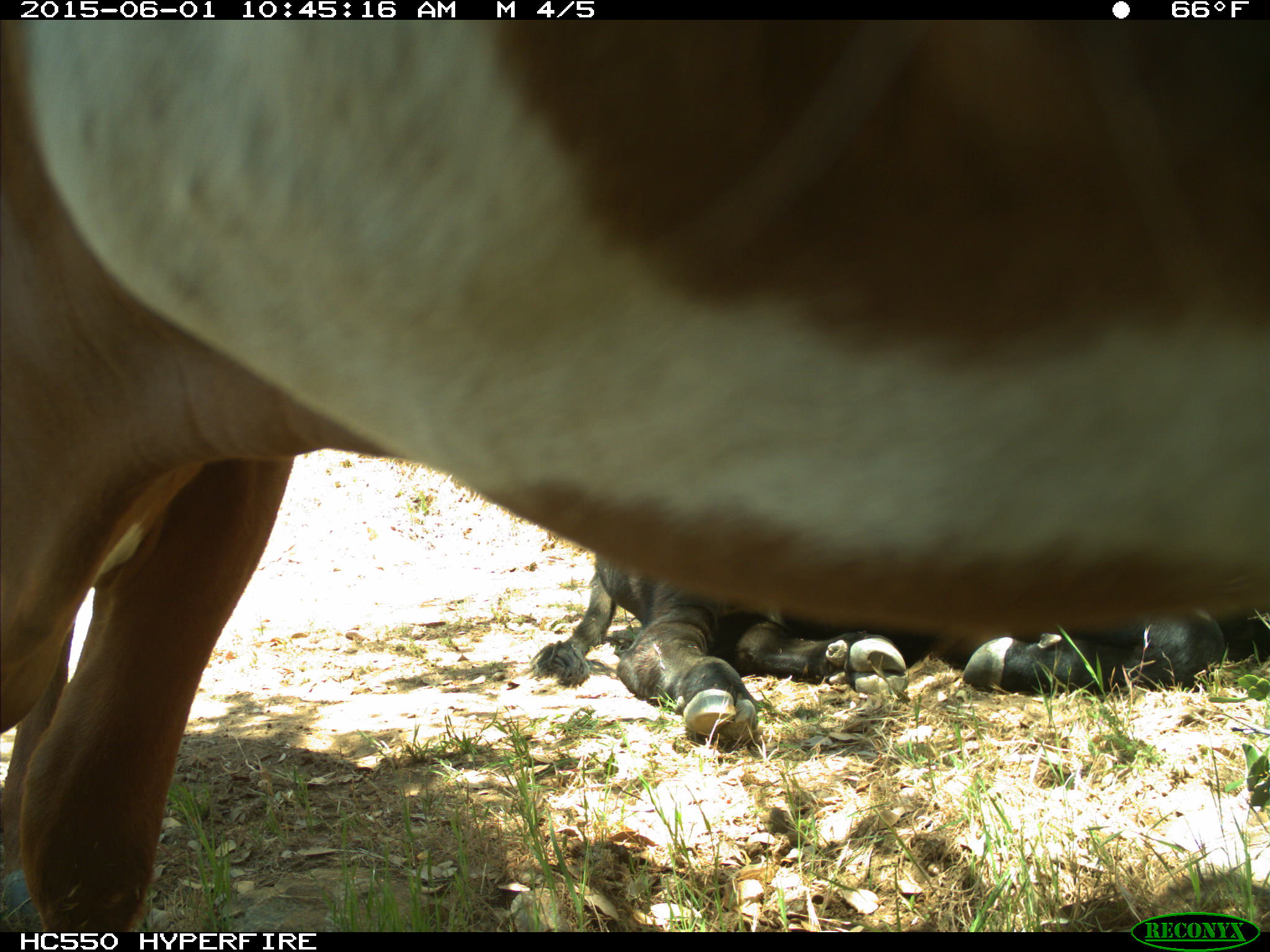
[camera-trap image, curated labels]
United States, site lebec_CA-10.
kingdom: Animalia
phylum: Chordata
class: Mammalia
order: Artiodactyla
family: Bovidae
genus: Bos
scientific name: Bos taurus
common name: domestic cow